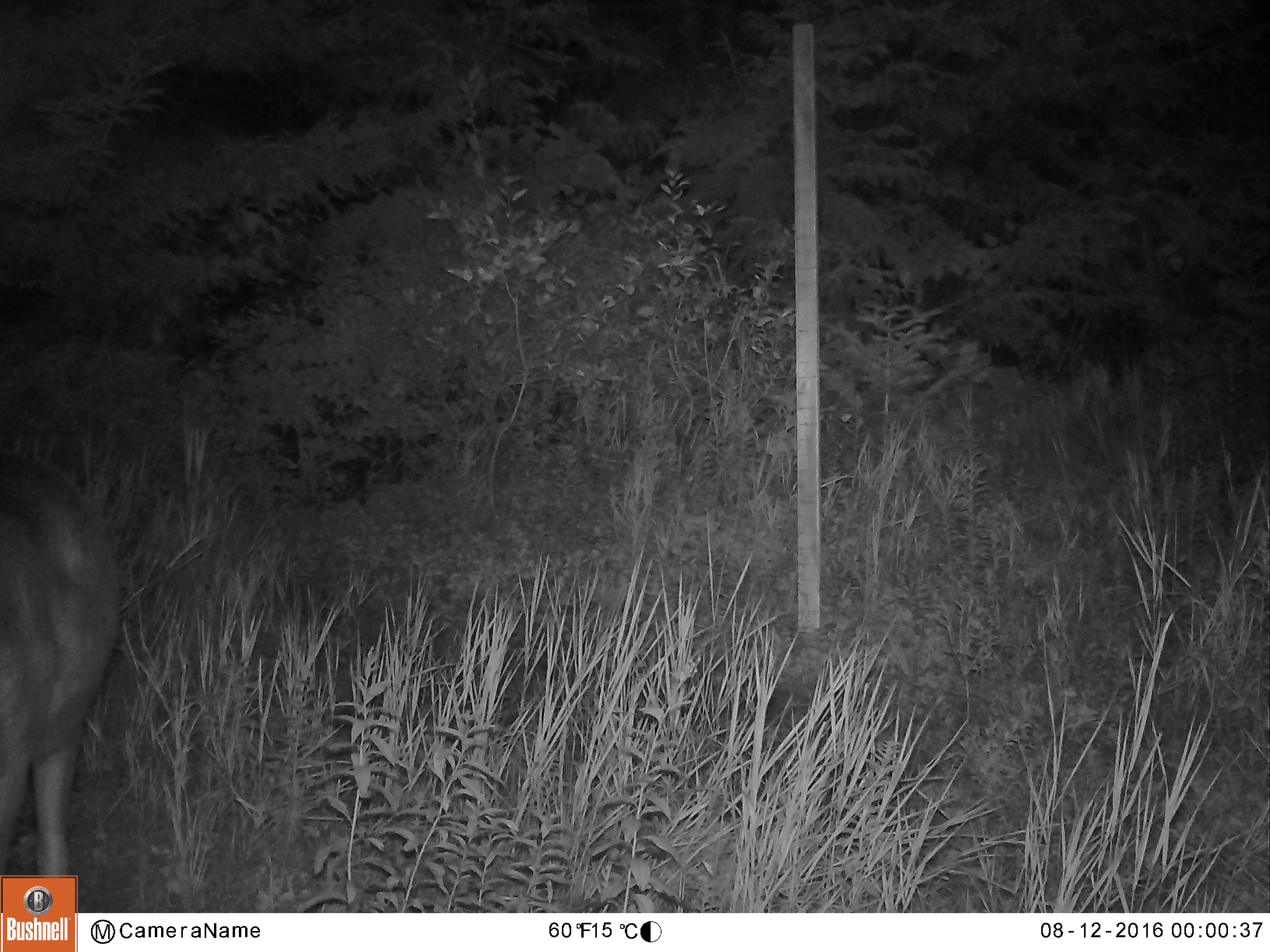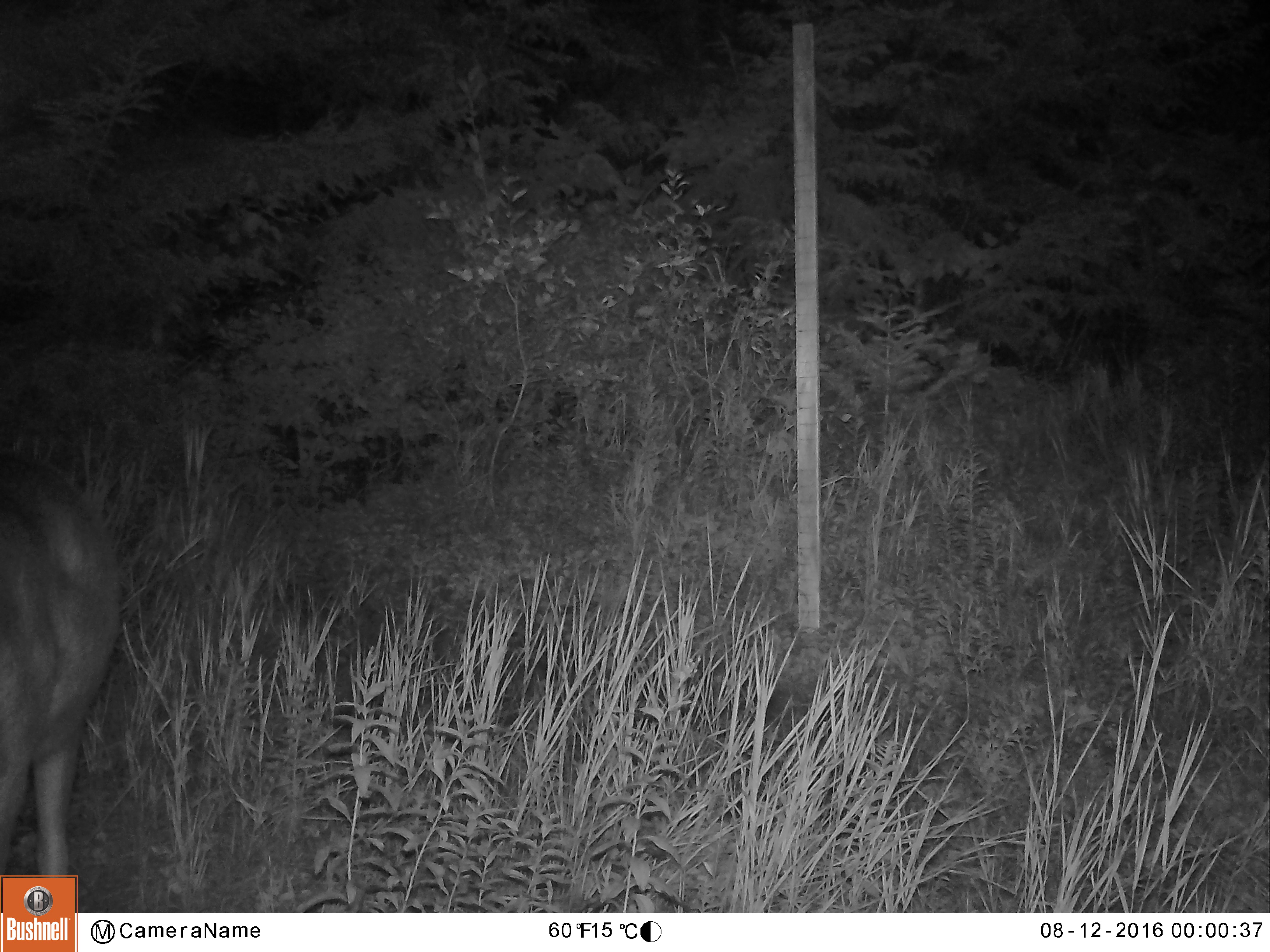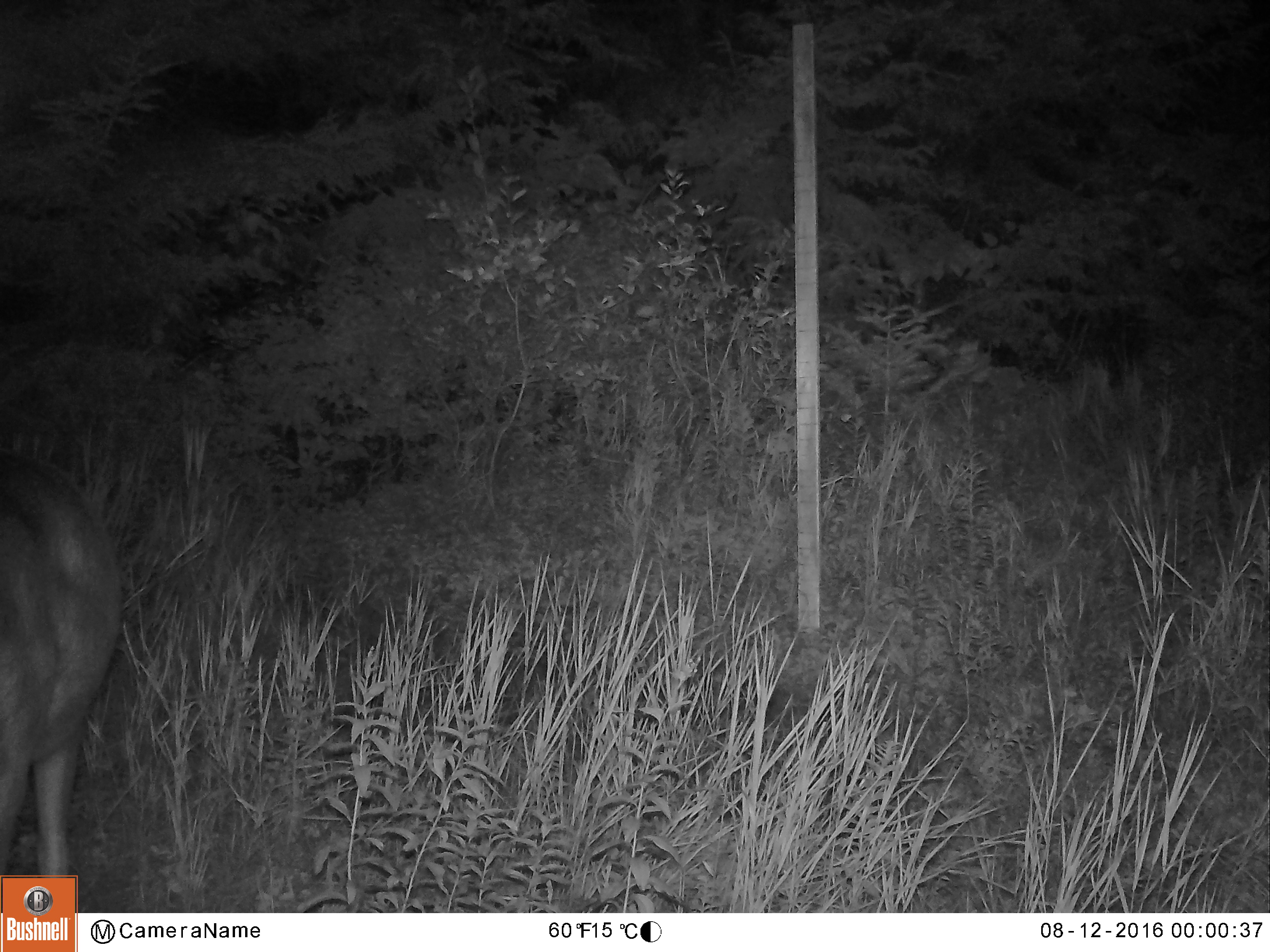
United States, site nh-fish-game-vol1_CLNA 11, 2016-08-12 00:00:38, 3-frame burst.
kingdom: Animalia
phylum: Chordata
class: Mammalia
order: Artiodactyla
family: Cervidae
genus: Odocoileus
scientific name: Odocoileus virginianus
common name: white-tailed deer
White-tailed deer (Odocoileus virginianus).